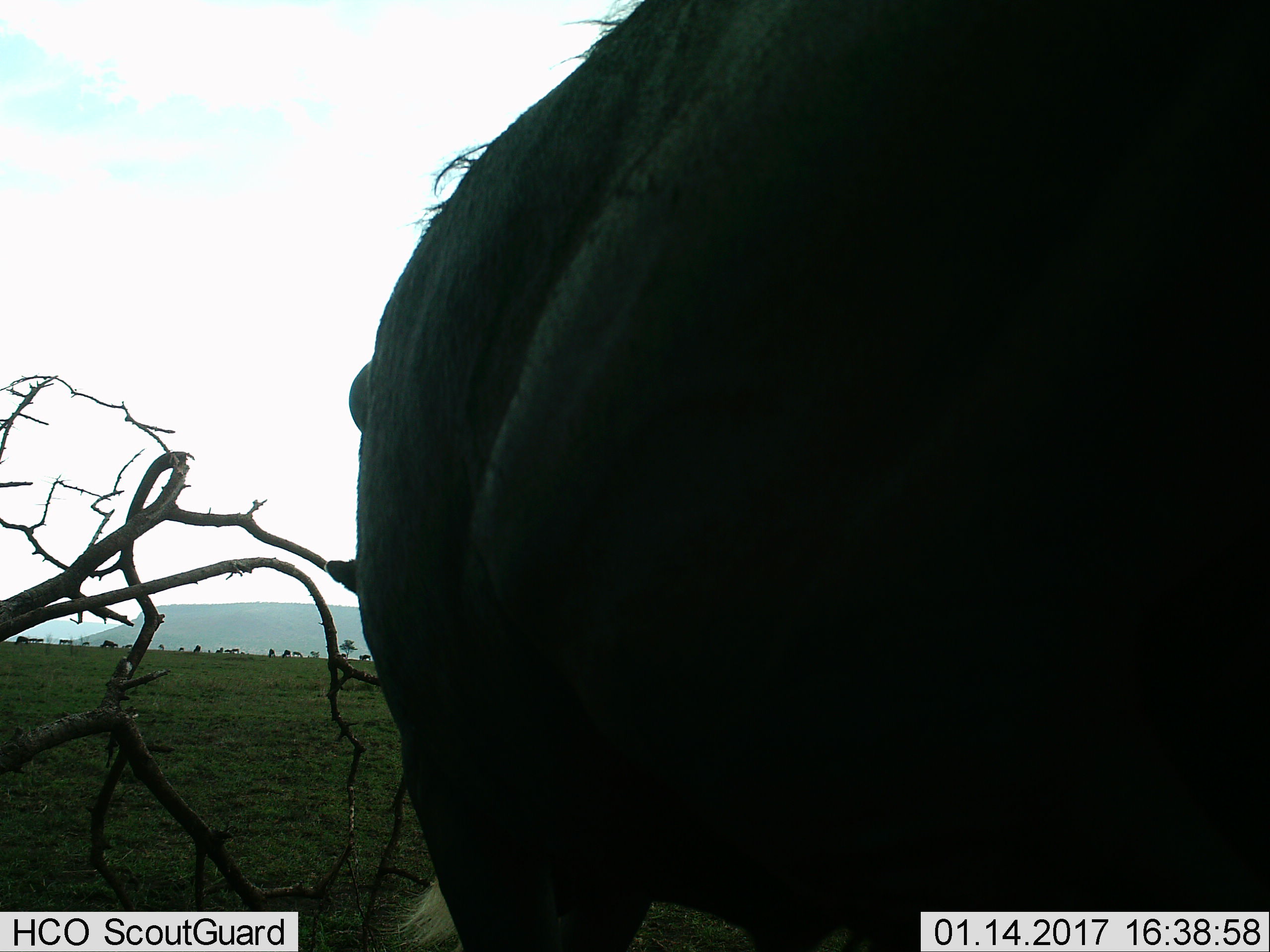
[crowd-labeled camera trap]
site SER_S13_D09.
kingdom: Animalia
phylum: Chordata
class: Mammalia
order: Artiodactyla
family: Bovidae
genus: Connochaetes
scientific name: Connochaetes taurinus taurinus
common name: blue wildebeest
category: wildebeestblue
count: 11-50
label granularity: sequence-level